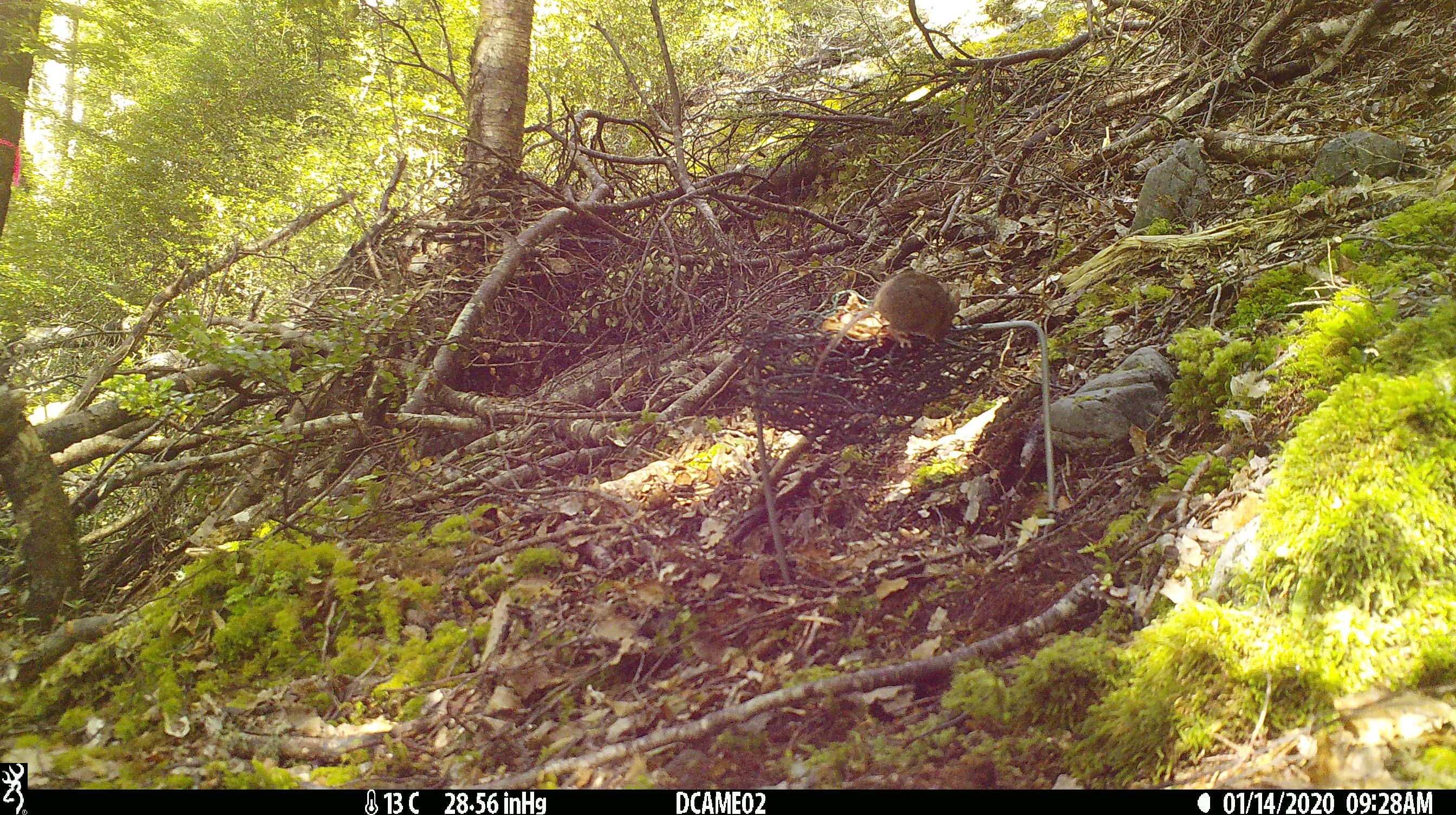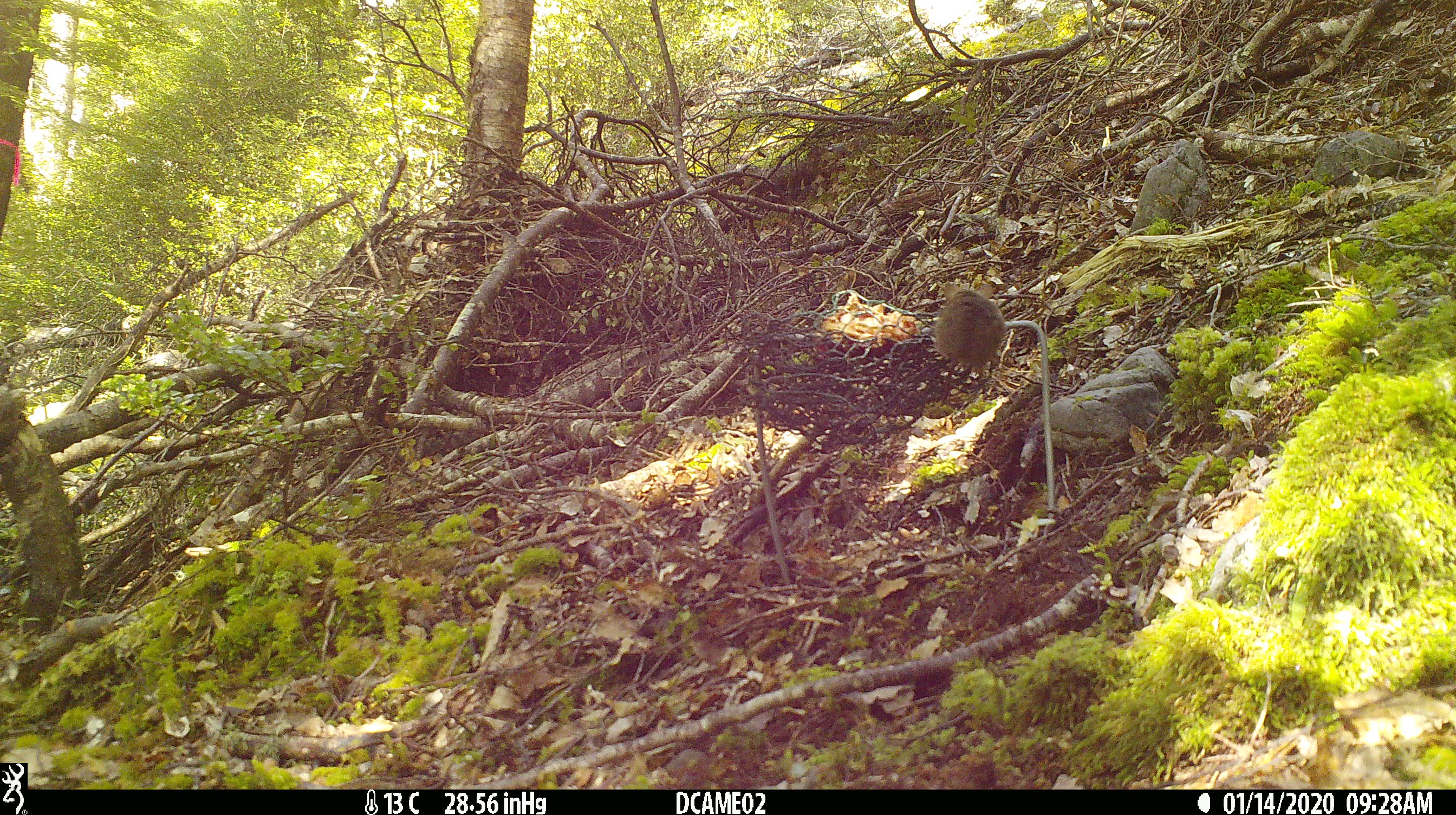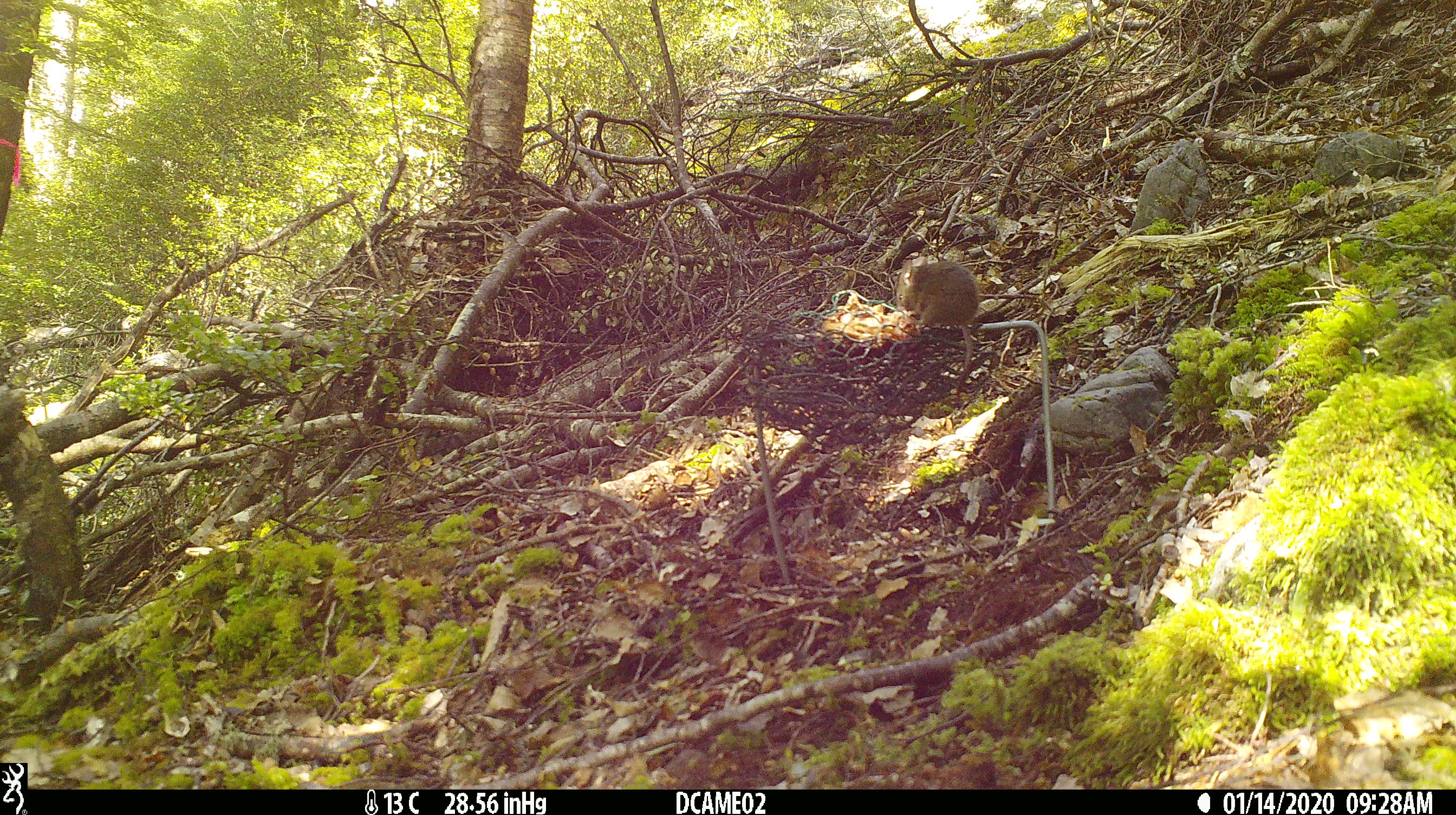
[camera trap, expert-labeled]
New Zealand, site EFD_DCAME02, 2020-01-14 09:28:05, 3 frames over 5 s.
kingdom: Animalia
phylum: Chordata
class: Mammalia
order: Rodentia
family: Muridae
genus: Mus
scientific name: Mus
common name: mouse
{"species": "mouse (Mus)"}